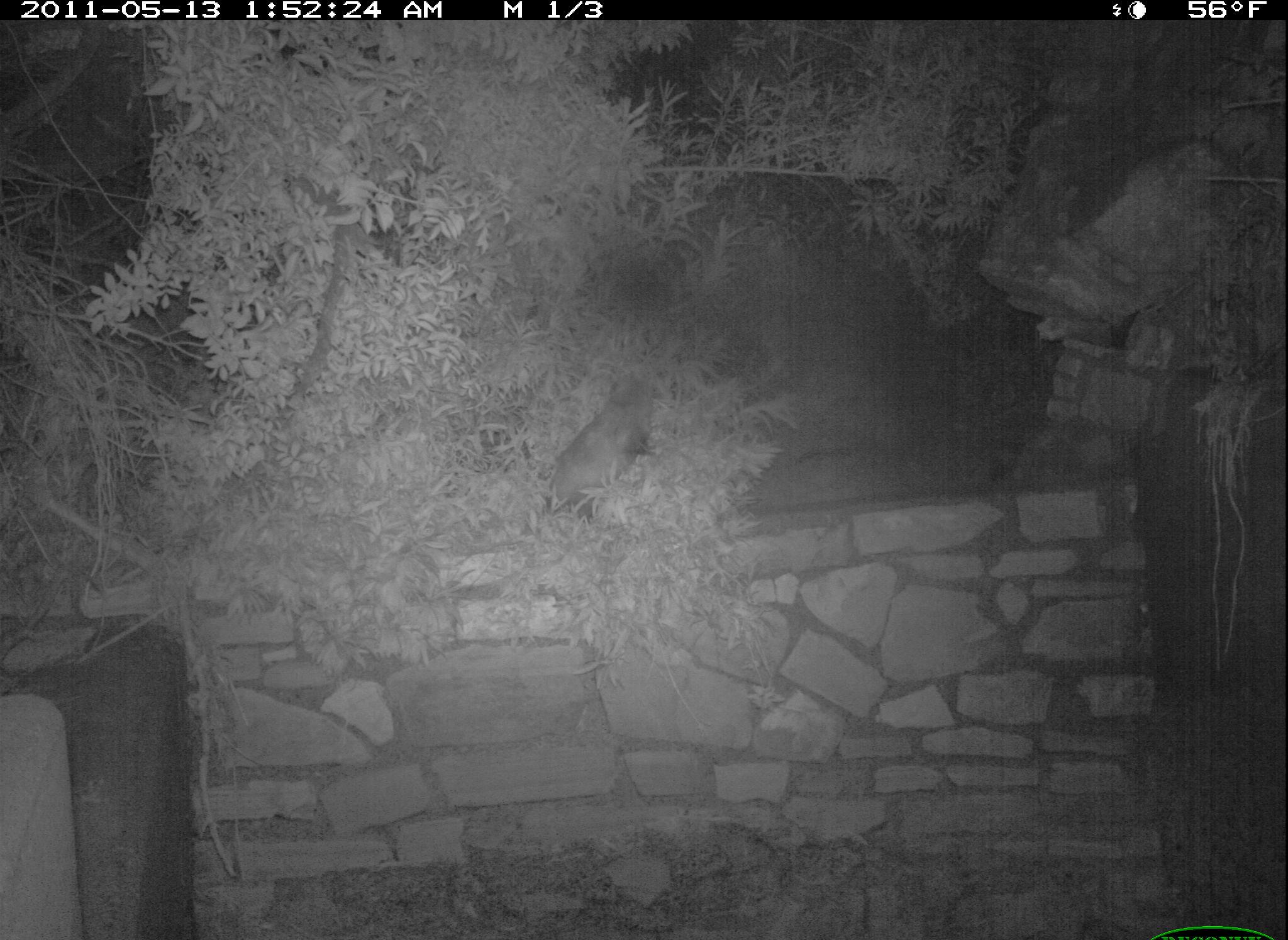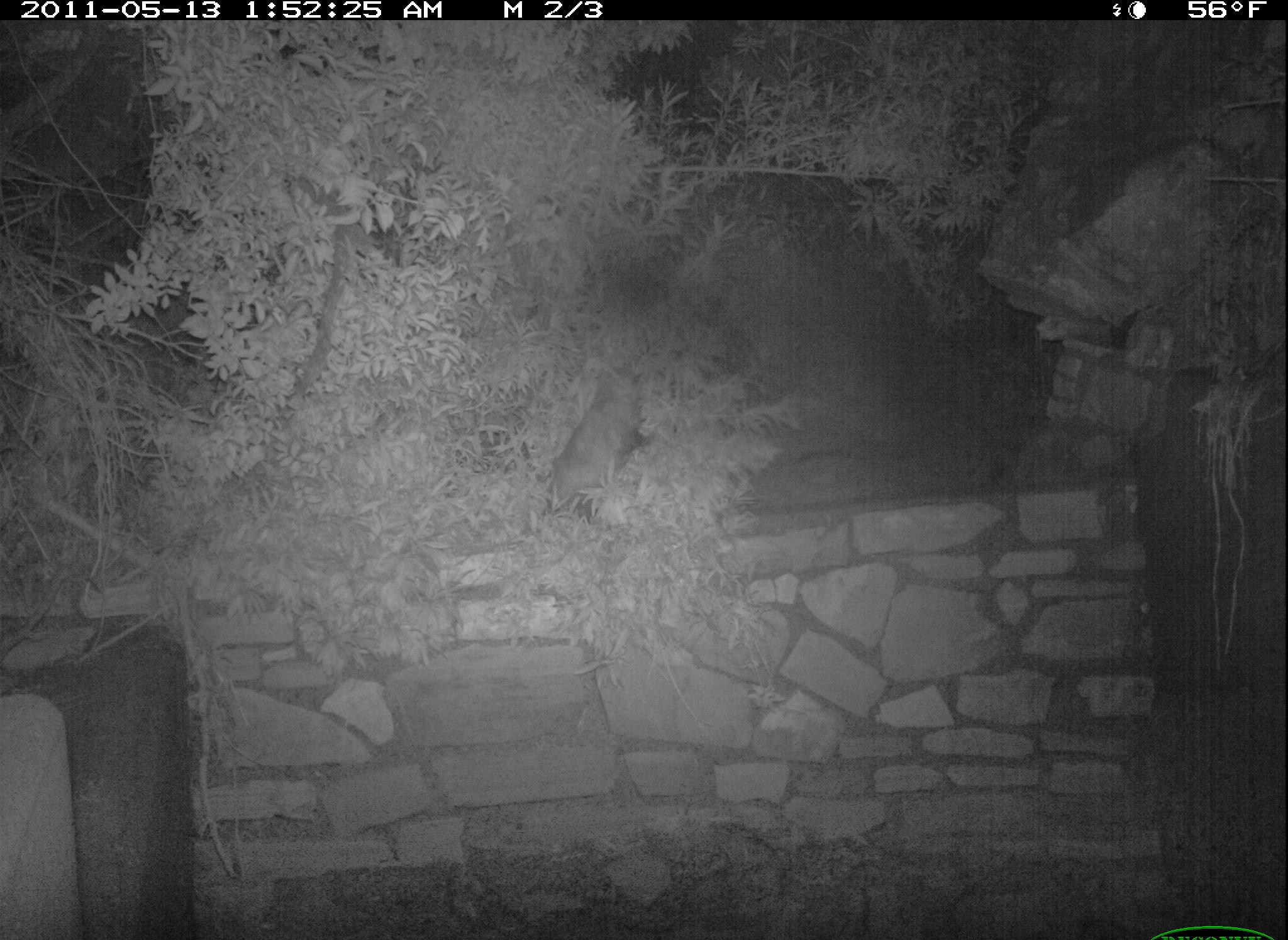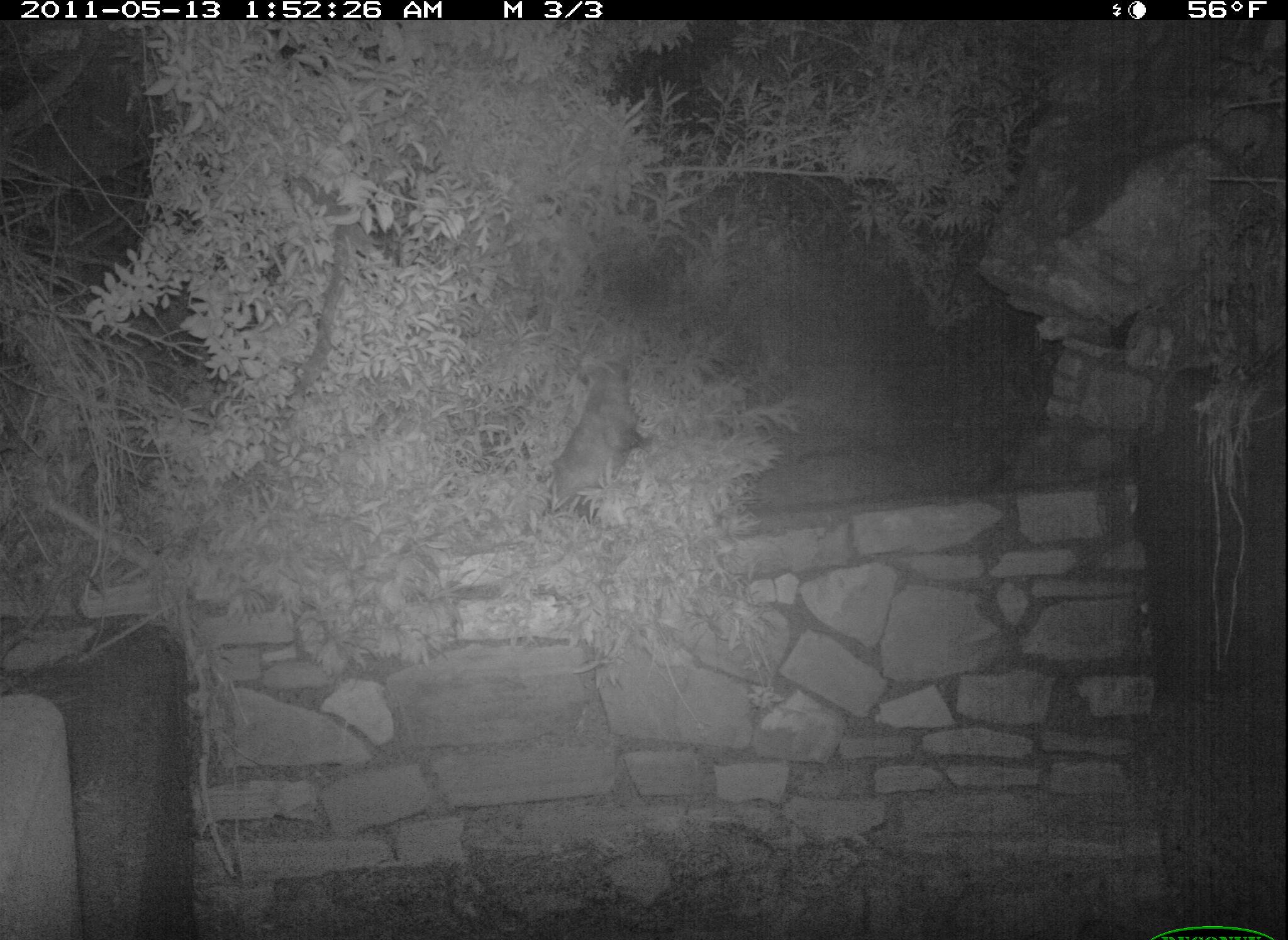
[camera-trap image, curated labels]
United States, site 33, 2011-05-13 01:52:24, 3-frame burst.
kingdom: Animalia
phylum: Chordata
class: Mammalia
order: Didelphimorphia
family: Didelphidae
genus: Didelphis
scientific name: Didelphis virginiana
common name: virginia opossum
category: opossum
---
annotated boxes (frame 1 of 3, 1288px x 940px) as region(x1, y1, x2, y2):
opossum: region(528, 358, 681, 538)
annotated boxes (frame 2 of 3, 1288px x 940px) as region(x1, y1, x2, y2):
opossum: region(538, 354, 660, 538)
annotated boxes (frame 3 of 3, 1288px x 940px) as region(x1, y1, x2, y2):
opossum: region(531, 345, 658, 528)